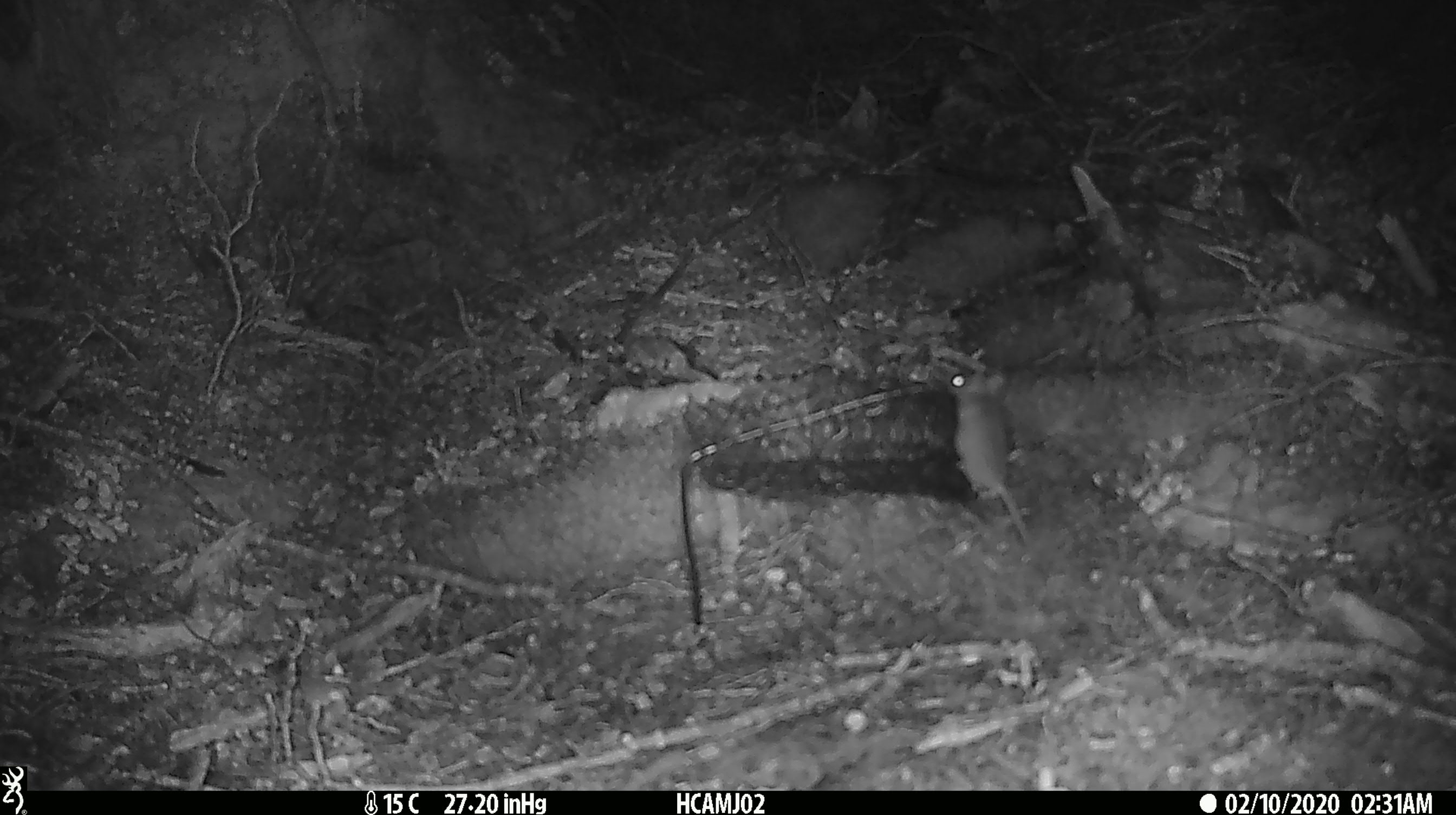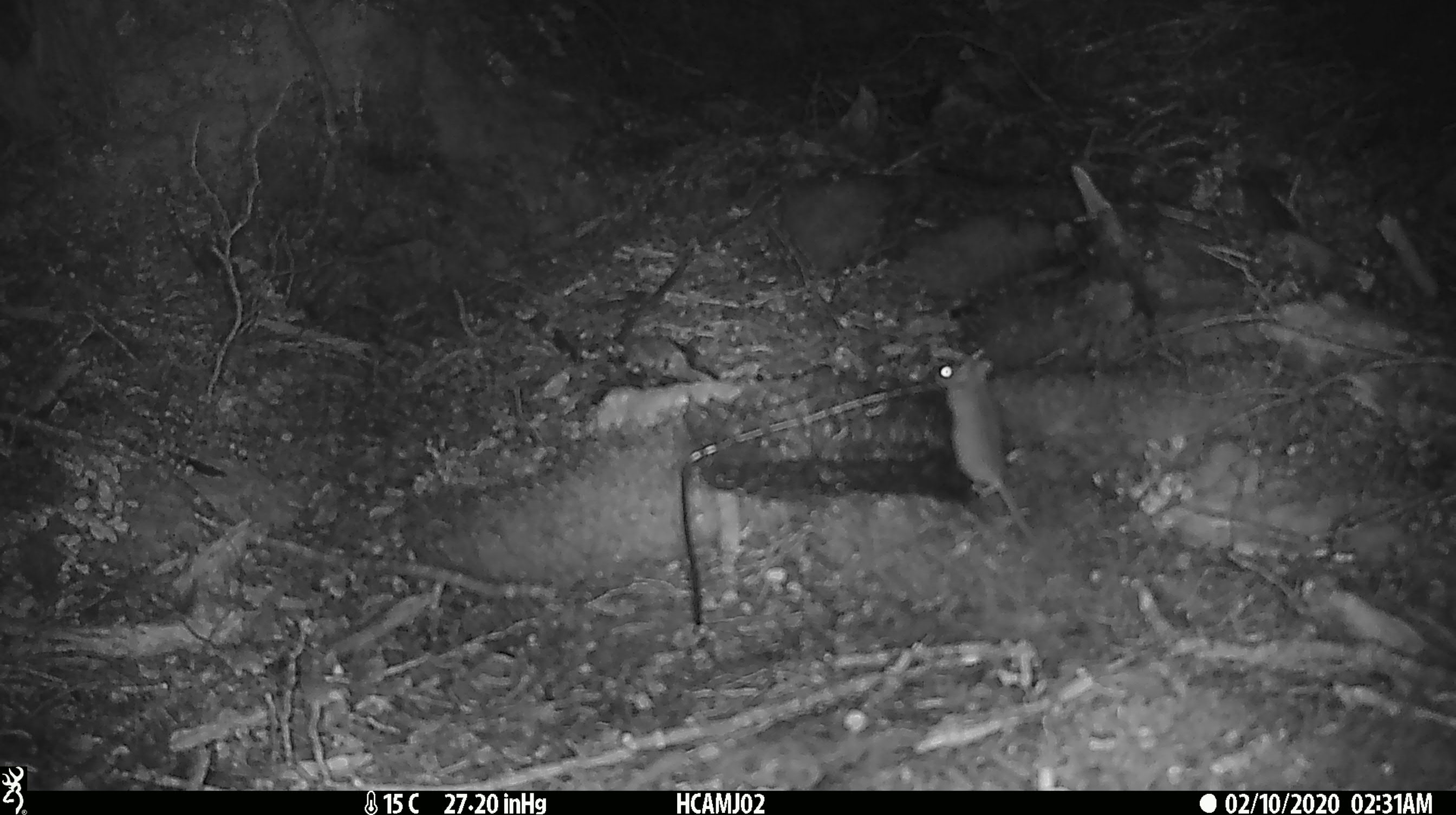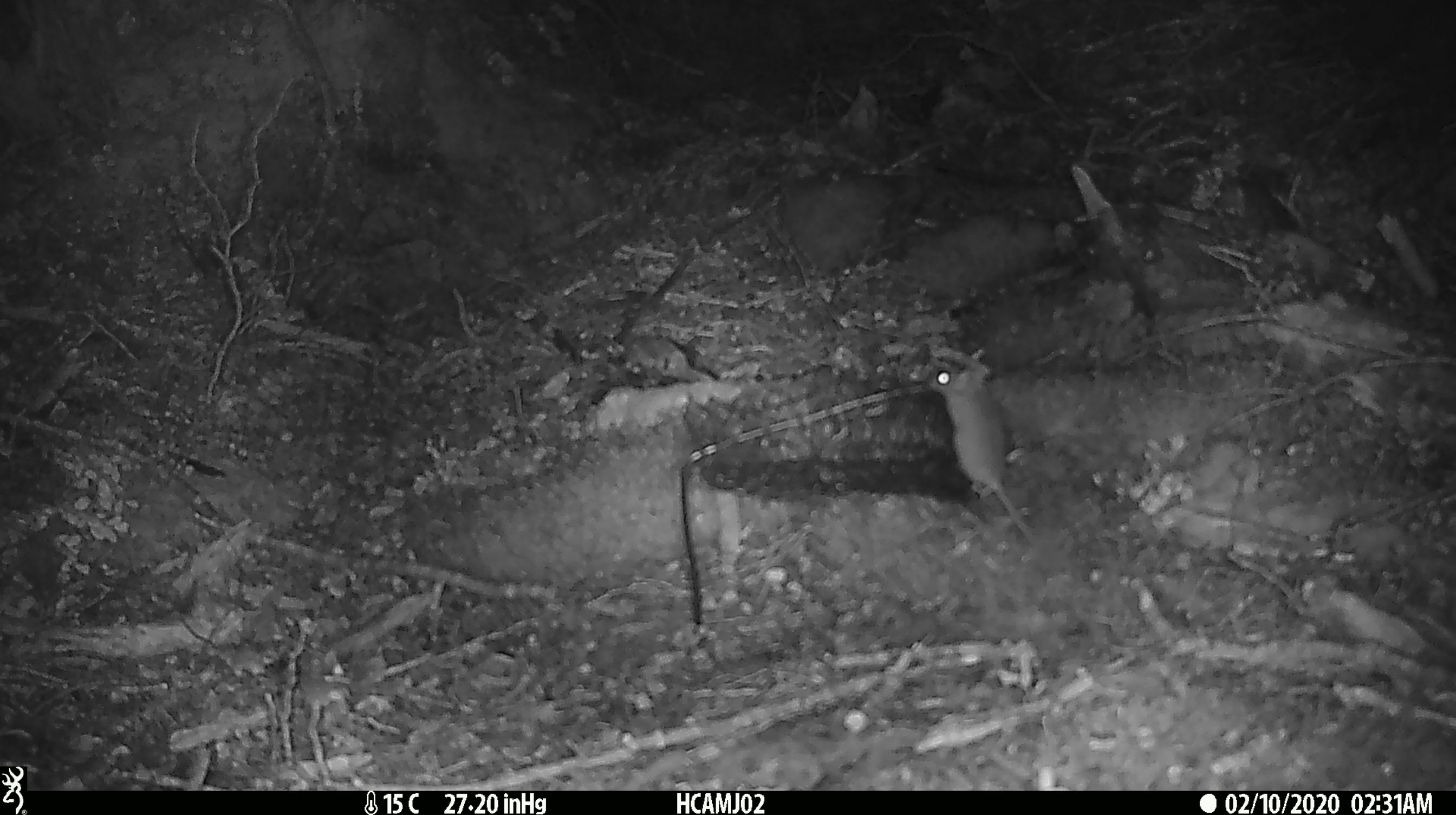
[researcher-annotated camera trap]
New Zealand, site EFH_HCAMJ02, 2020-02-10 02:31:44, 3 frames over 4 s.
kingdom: Animalia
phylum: Chordata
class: Mammalia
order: Rodentia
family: Muridae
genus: Mus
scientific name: Mus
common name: mouse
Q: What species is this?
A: Mouse (Mus).